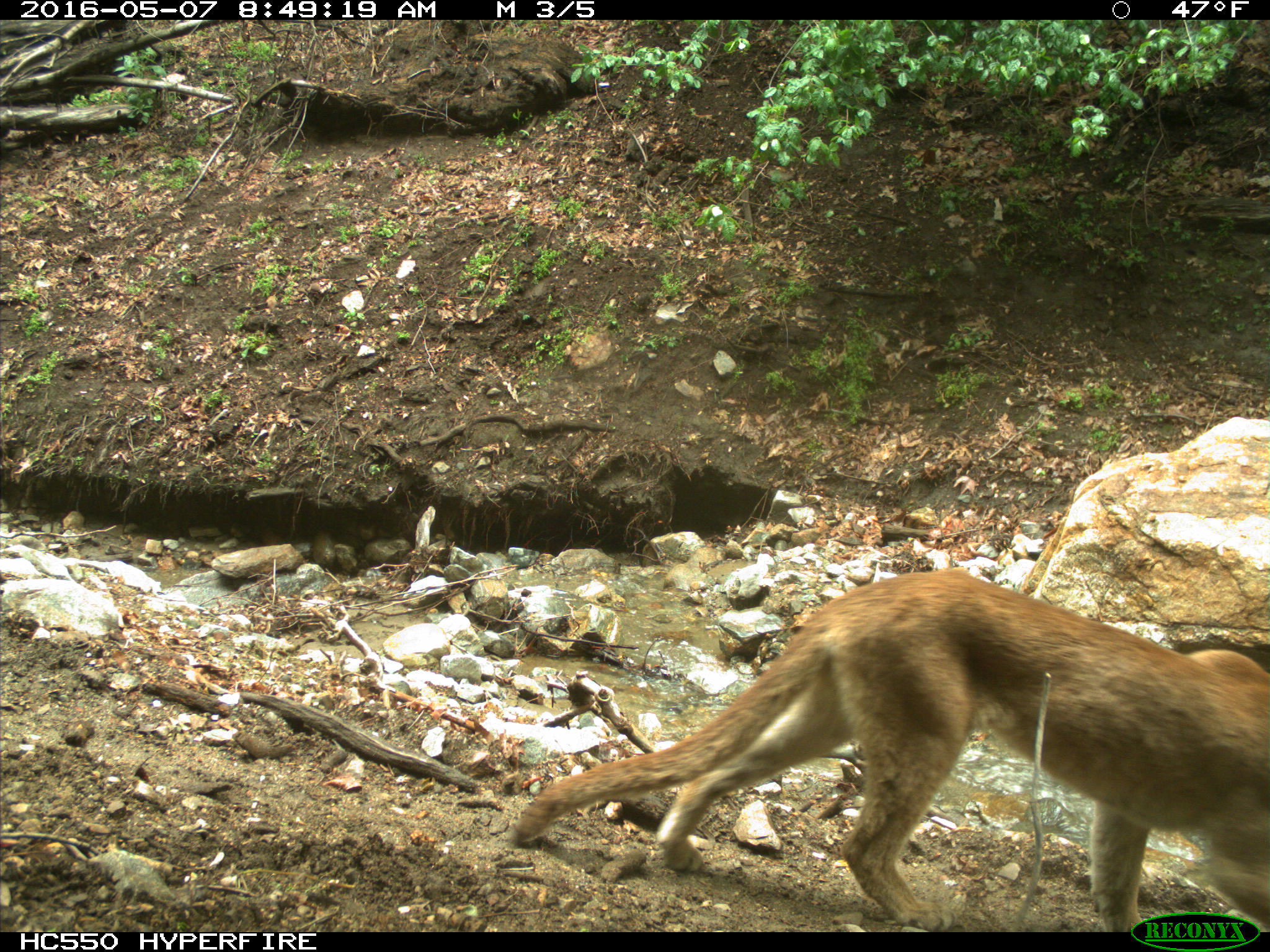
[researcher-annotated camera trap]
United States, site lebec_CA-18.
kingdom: Animalia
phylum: Chordata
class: Mammalia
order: Carnivora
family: Felidae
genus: Puma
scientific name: Puma concolor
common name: mountain lion